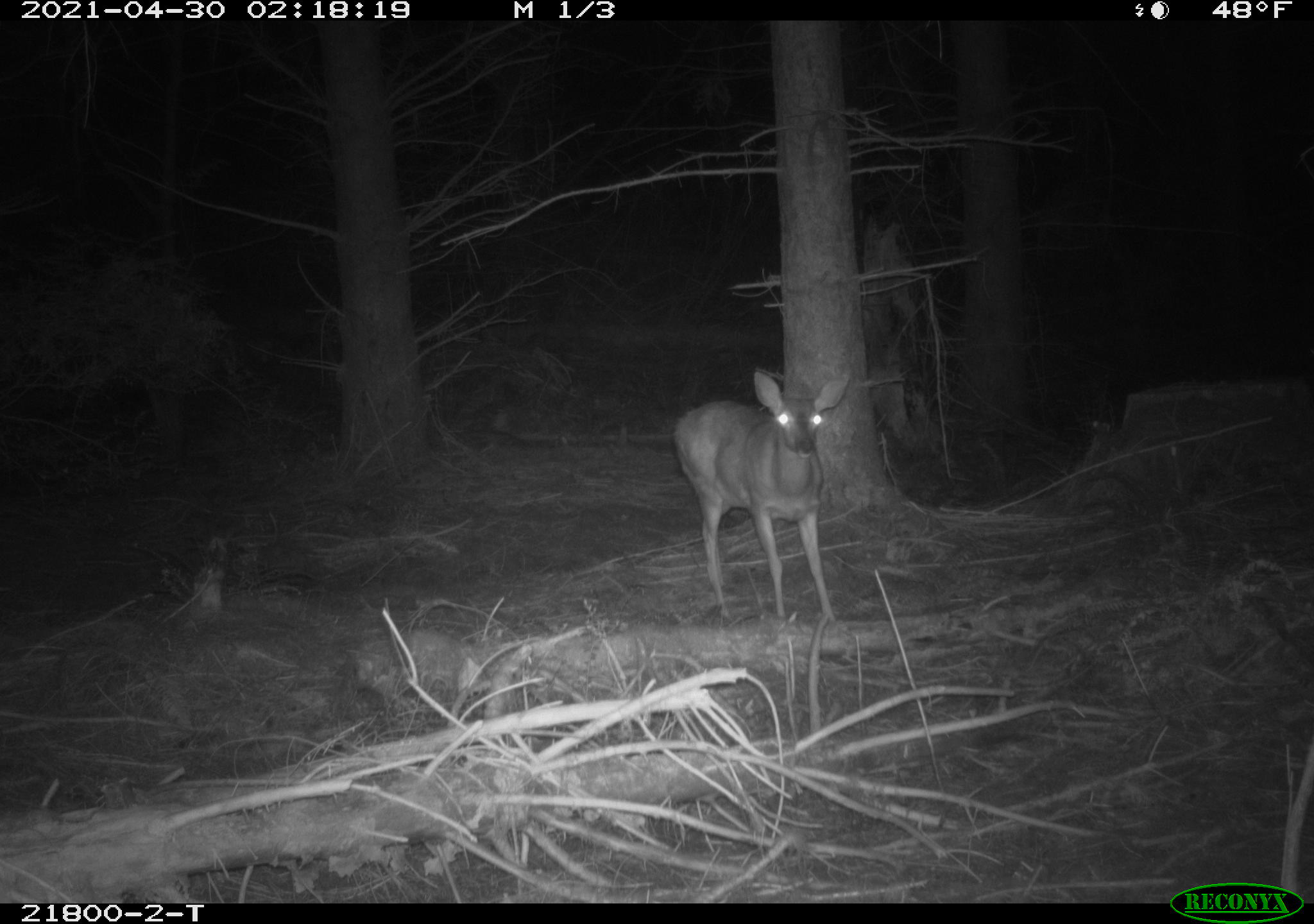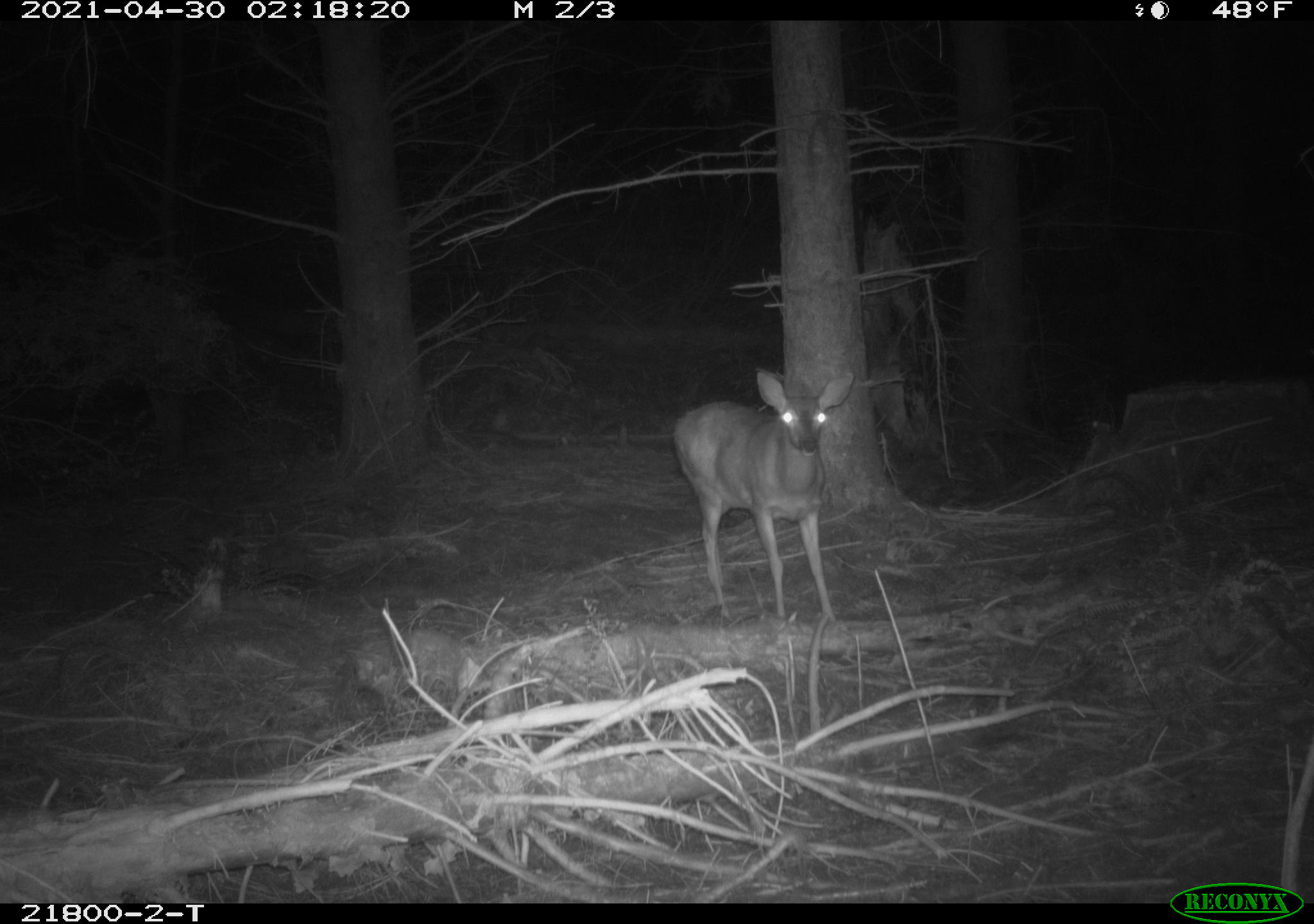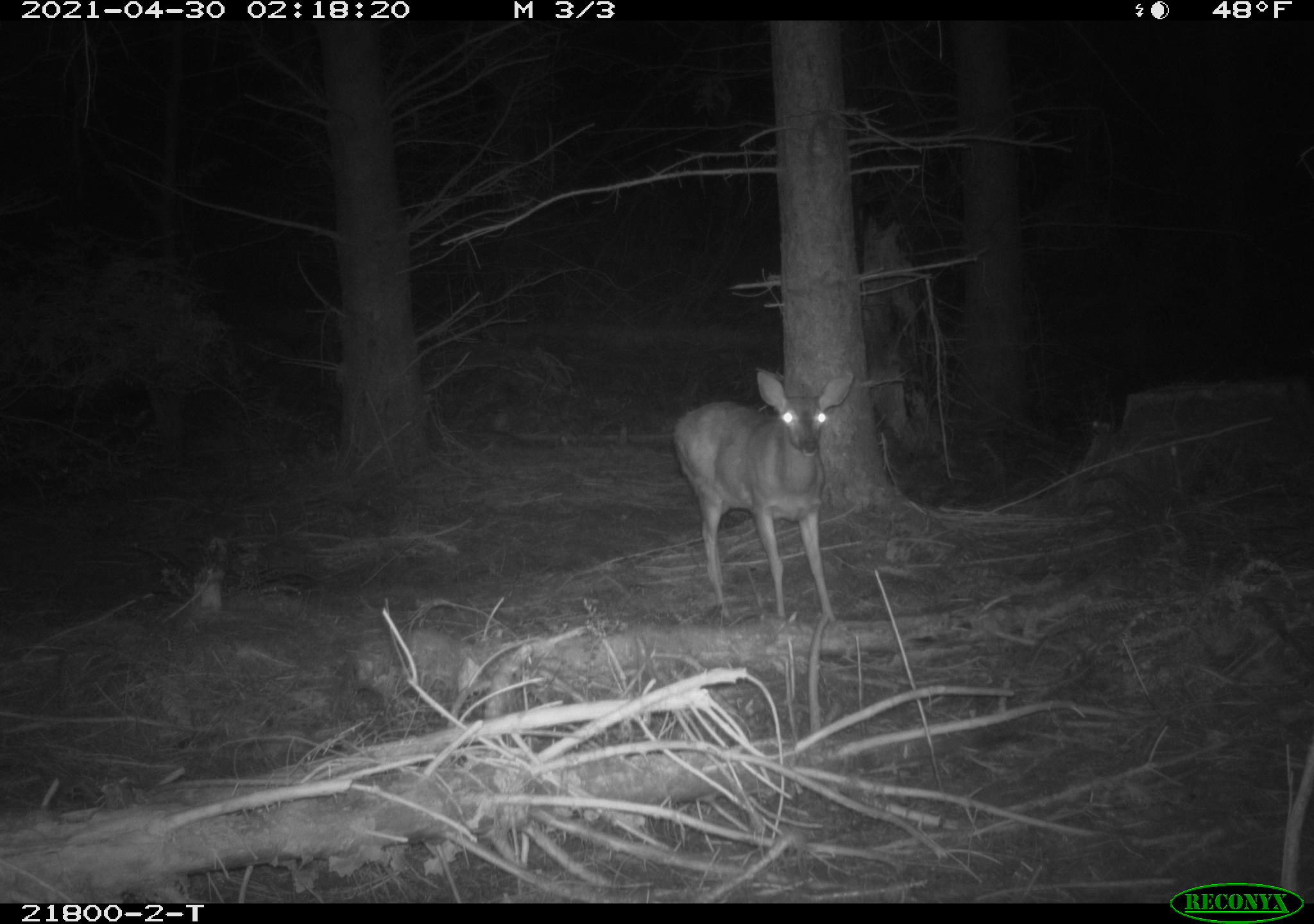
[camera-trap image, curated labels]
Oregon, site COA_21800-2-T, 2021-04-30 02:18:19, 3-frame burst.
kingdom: Animalia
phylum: Chordata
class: Mammalia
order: Artiodactyla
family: Cervidae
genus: Odocoileus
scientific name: Odocoileus hemionus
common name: black-tailed deer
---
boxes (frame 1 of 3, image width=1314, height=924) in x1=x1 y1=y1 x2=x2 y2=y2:
black-tailed deer: x1=653 y1=350 x2=870 y2=636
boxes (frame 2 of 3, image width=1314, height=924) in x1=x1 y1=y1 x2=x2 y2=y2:
black-tailed deer: x1=654 y1=346 x2=883 y2=635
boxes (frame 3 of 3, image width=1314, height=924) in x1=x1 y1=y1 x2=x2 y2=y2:
black-tailed deer: x1=653 y1=350 x2=878 y2=635